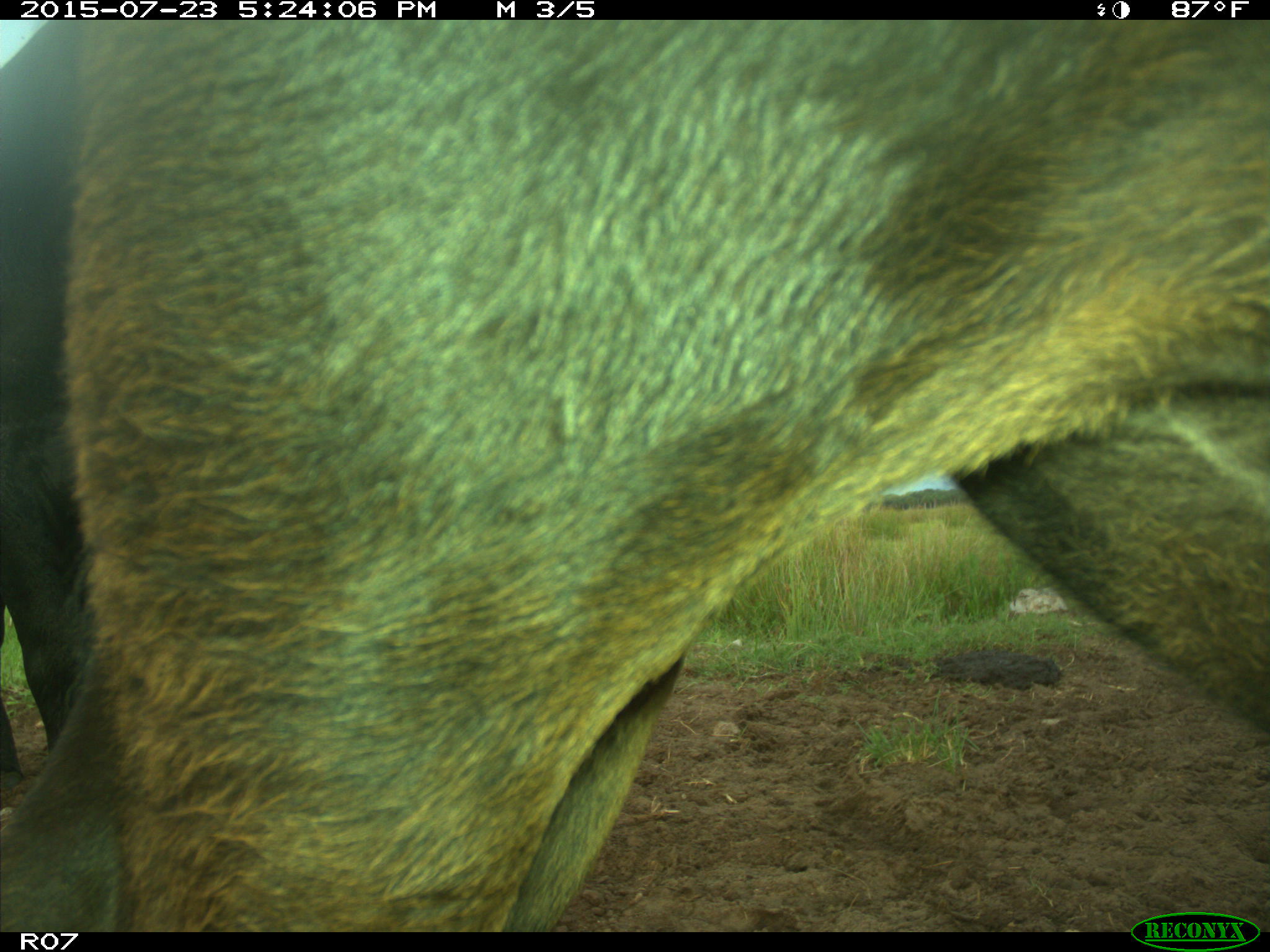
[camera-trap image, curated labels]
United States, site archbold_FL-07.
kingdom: Animalia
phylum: Chordata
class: Mammalia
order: Artiodactyla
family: Bovidae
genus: Bos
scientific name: Bos taurus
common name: domestic cow